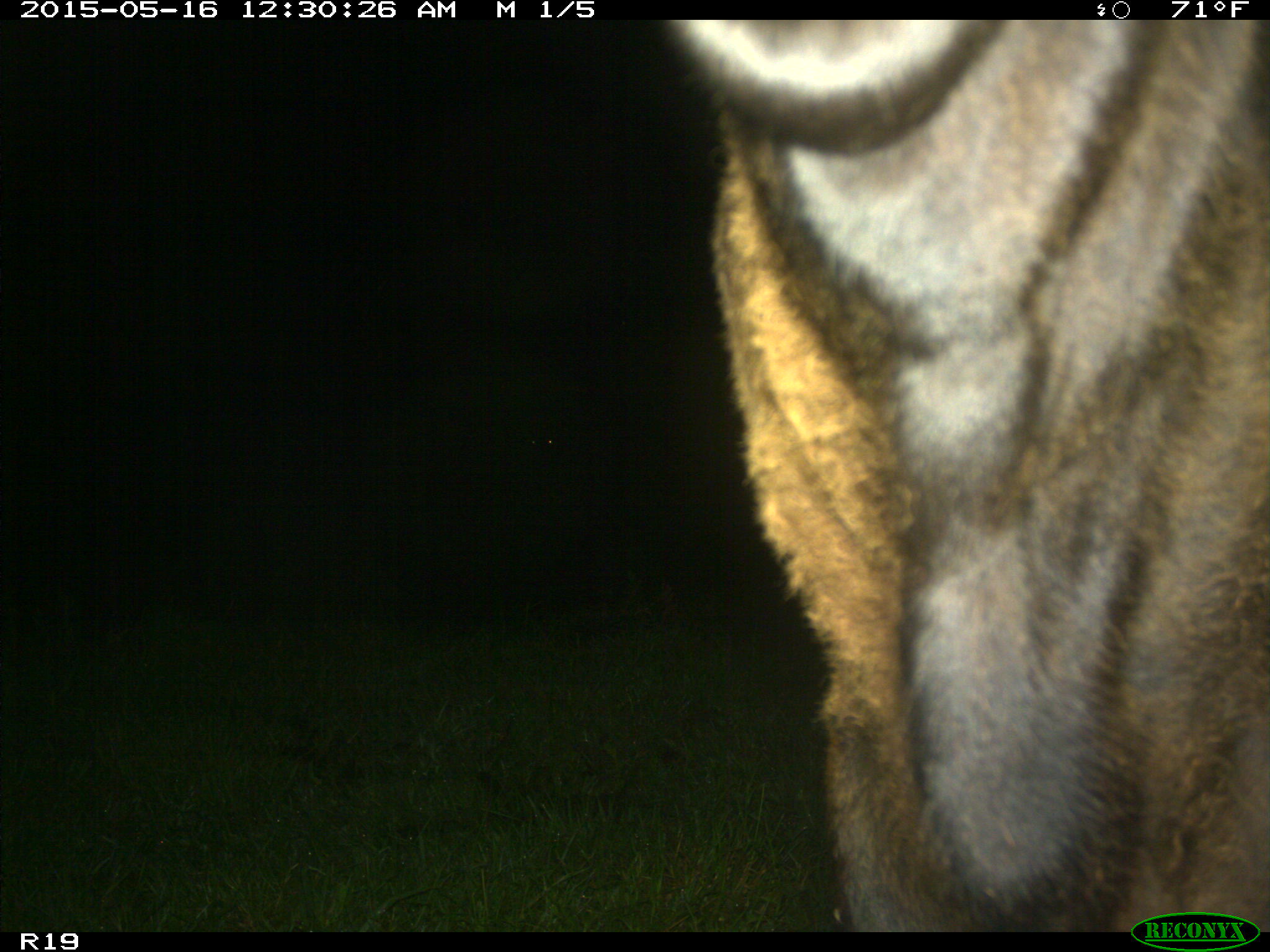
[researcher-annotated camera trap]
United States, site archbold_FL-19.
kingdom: Animalia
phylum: Chordata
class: Mammalia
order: Artiodactyla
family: Bovidae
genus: Bos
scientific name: Bos taurus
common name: domestic cow